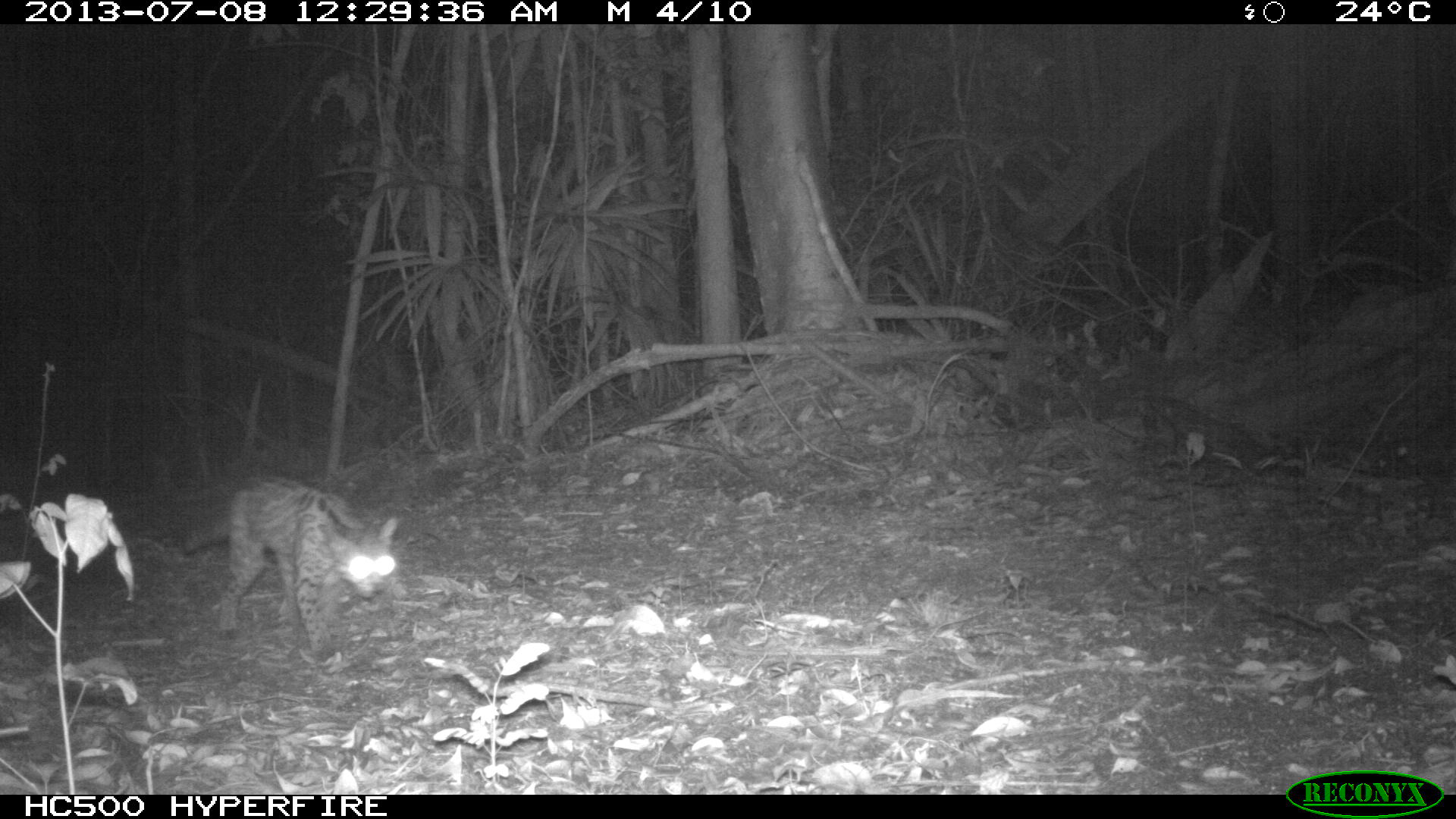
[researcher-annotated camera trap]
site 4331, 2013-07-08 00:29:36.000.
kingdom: Animalia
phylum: Chordata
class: Mammalia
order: Carnivora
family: Felidae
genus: Leopardus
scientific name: Leopardus pardalis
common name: ocelot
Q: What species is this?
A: Leopardus pardalis (ocelot).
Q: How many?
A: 1.